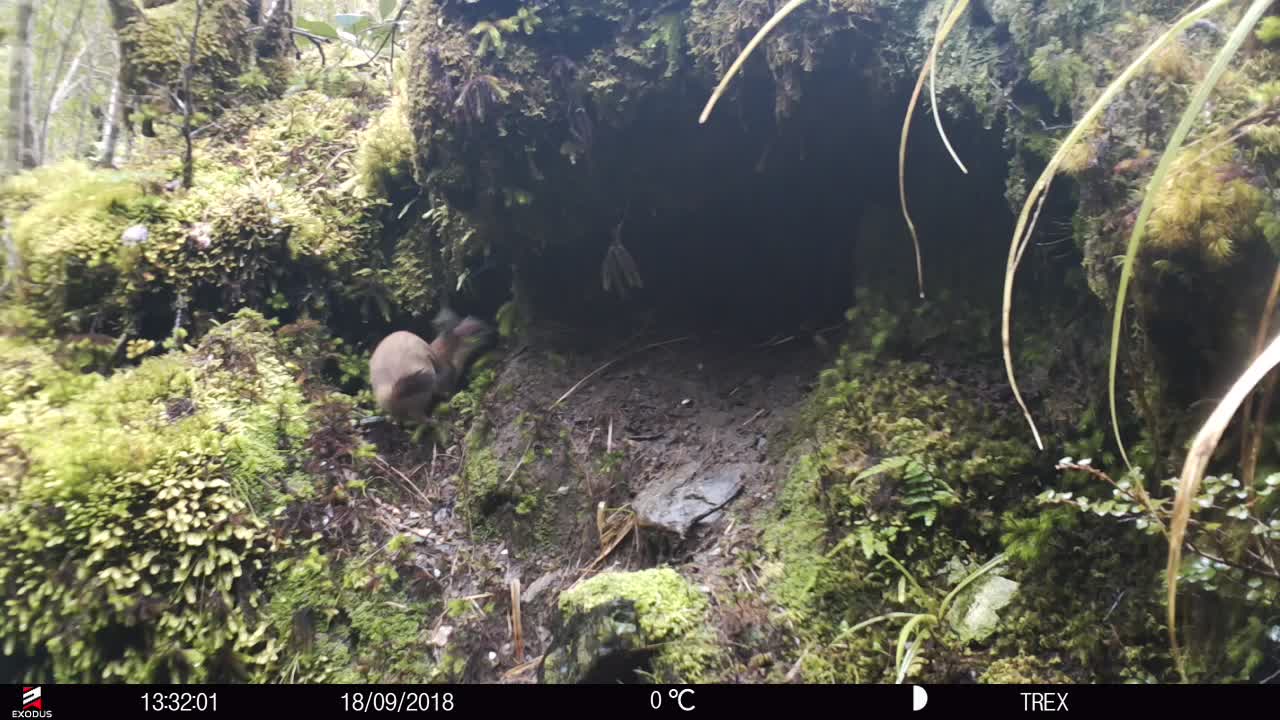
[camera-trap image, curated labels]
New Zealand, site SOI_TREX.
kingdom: Animalia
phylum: Chordata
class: Mammalia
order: Carnivora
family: Mustelidae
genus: Mustela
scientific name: Mustela erminea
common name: stoat